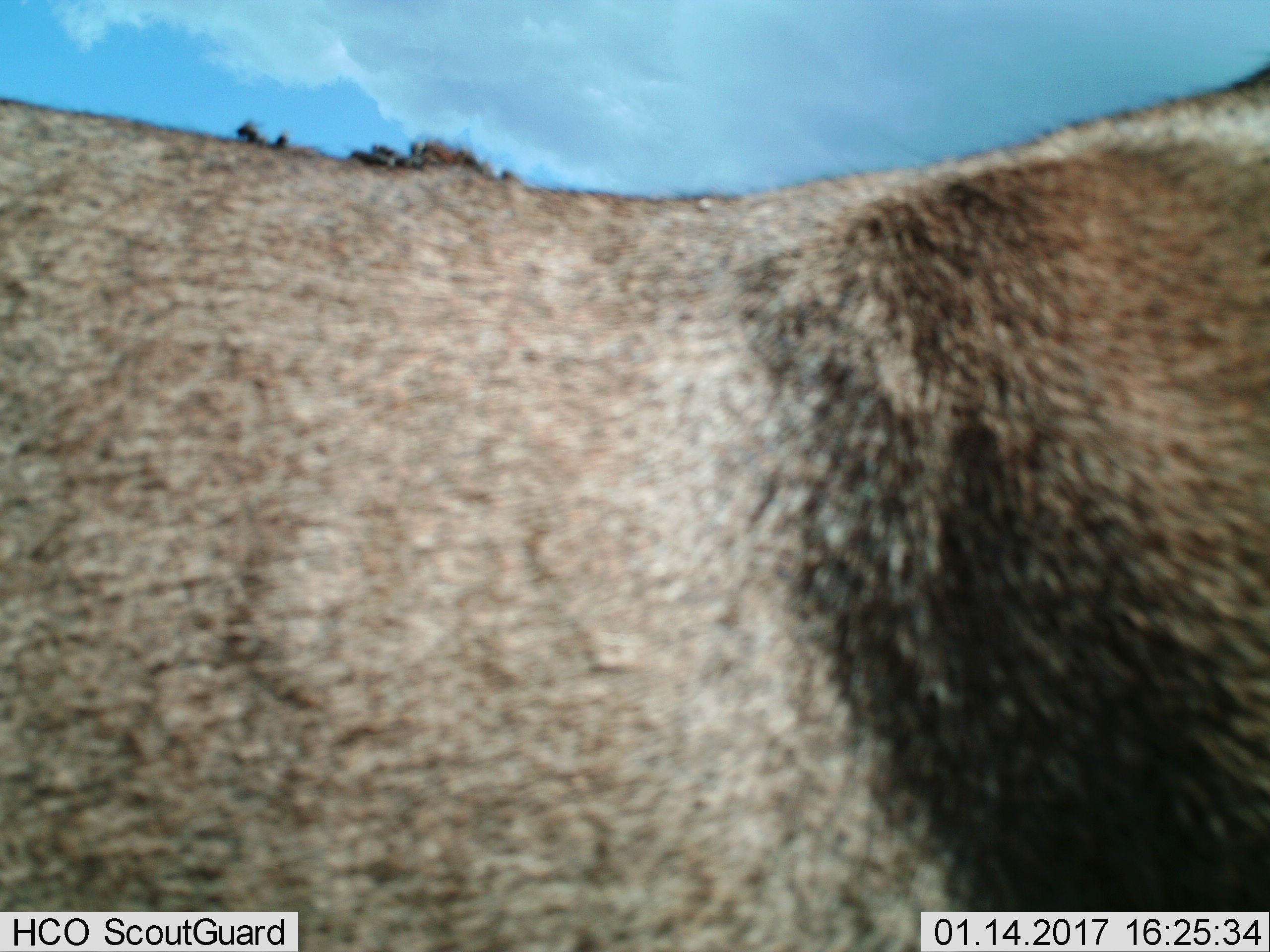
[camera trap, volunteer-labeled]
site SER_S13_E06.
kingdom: Animalia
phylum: Chordata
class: Mammalia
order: Artiodactyla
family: Bovidae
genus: Connochaetes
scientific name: Connochaetes taurinus taurinus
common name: blue wildebeest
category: wildebeestblue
Wildebeestblue (blue wildebeest) (Connochaetes taurinus taurinus), count 1. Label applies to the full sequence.